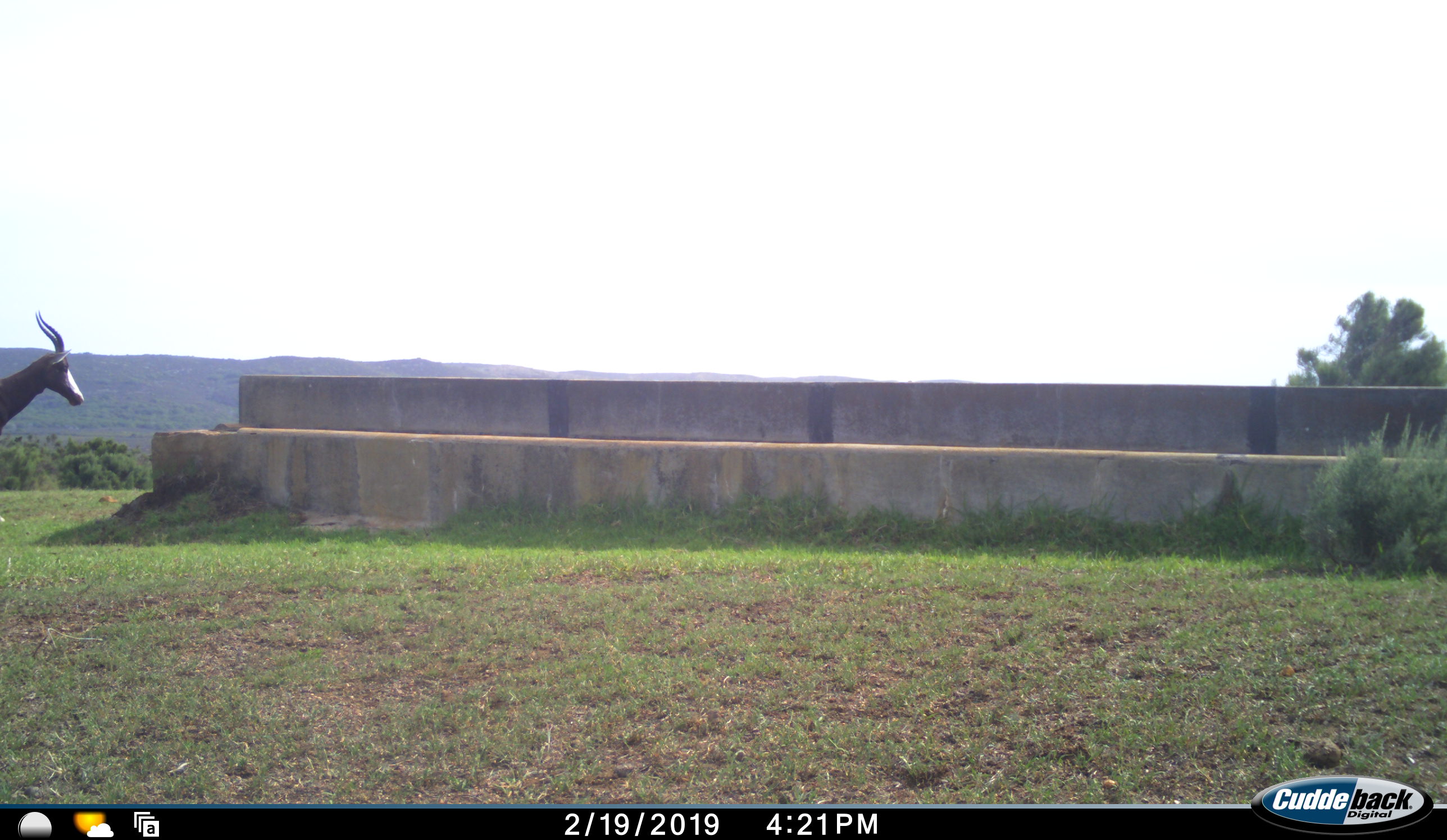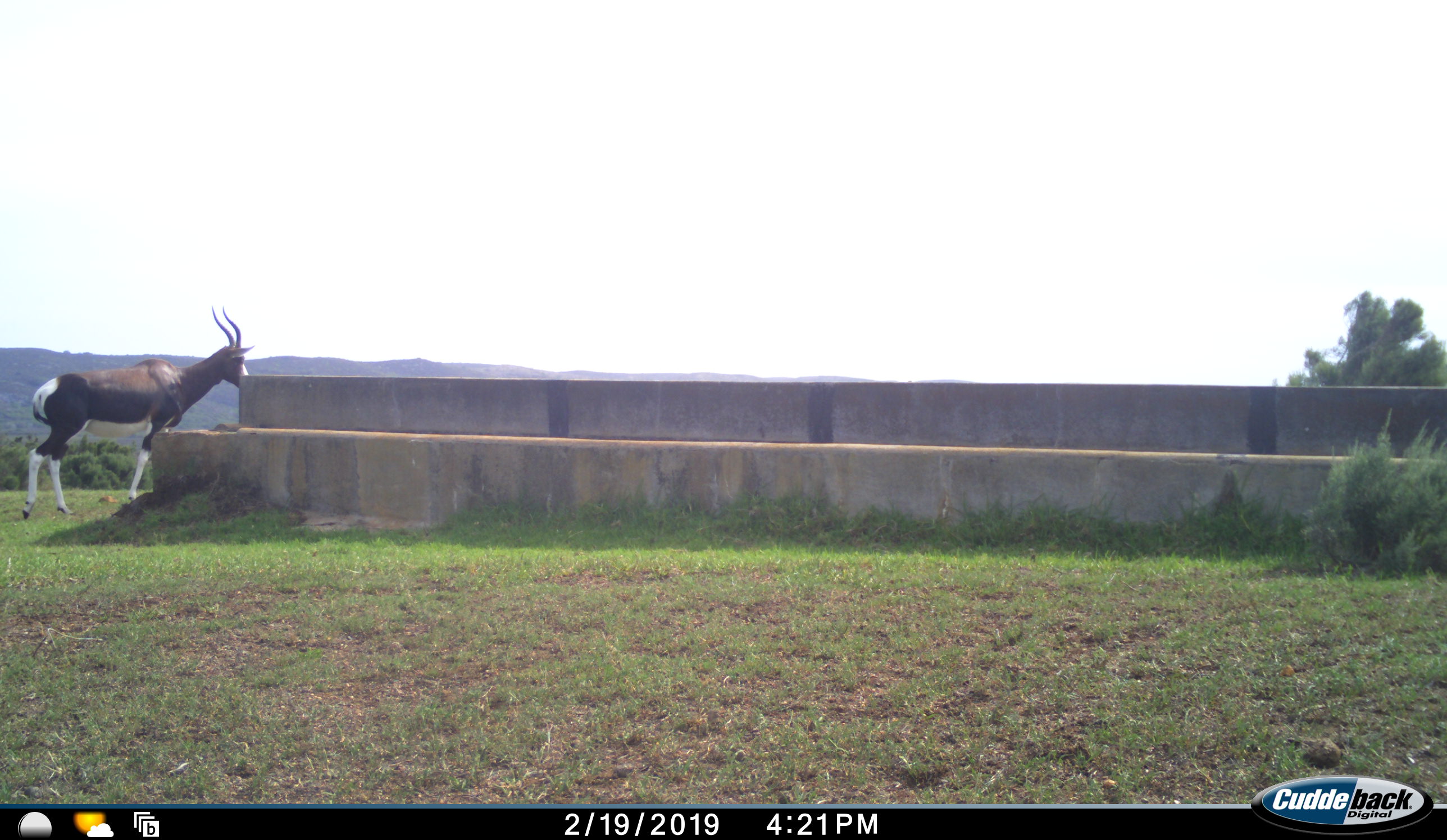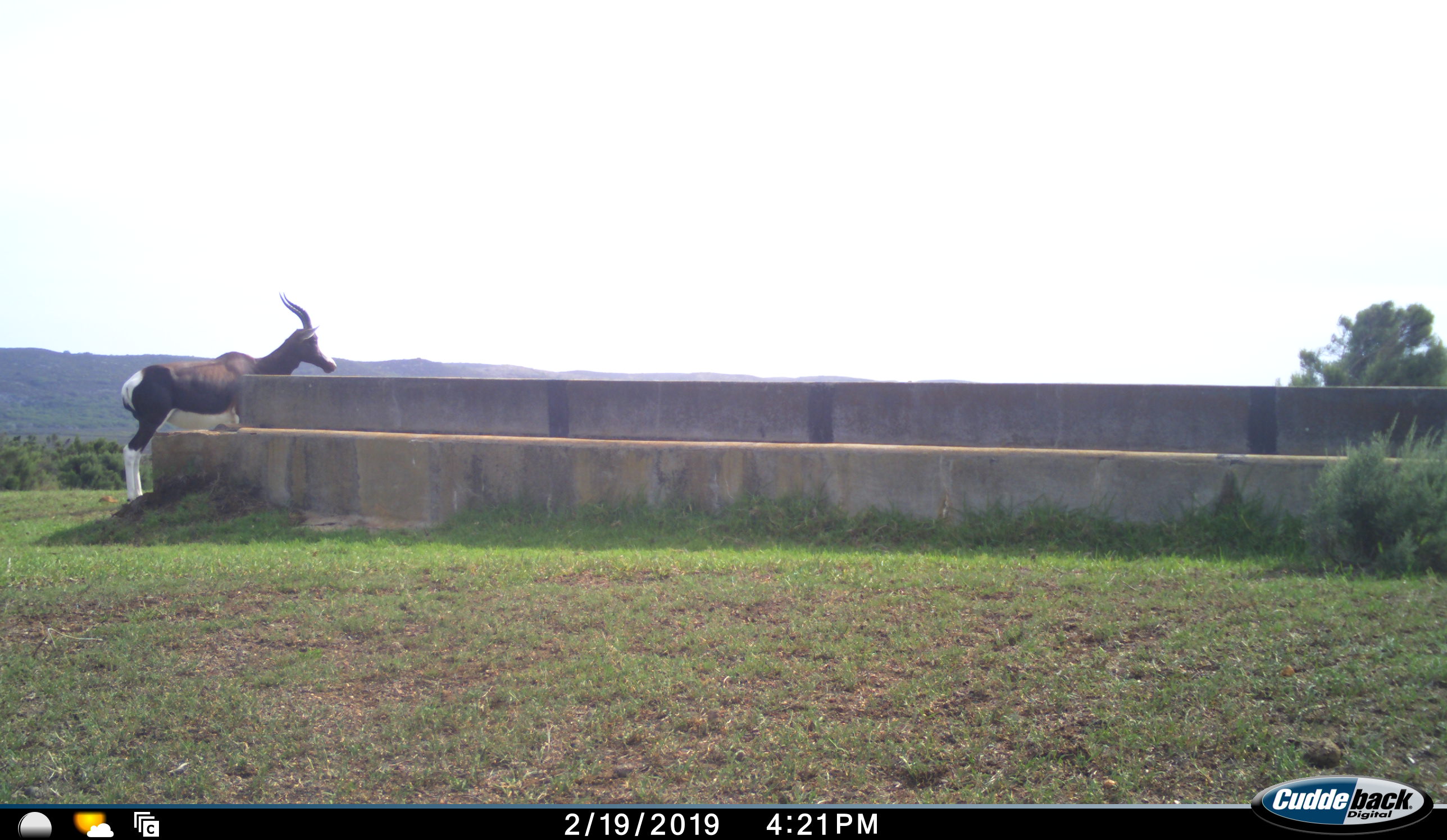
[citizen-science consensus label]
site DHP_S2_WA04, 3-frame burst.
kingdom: Animalia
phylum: Chordata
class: Mammalia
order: Artiodactyla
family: Bovidae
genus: Damaliscus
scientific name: Damaliscus pygargus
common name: bontebok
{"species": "bontebok (Damaliscus pygargus)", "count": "1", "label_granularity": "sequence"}